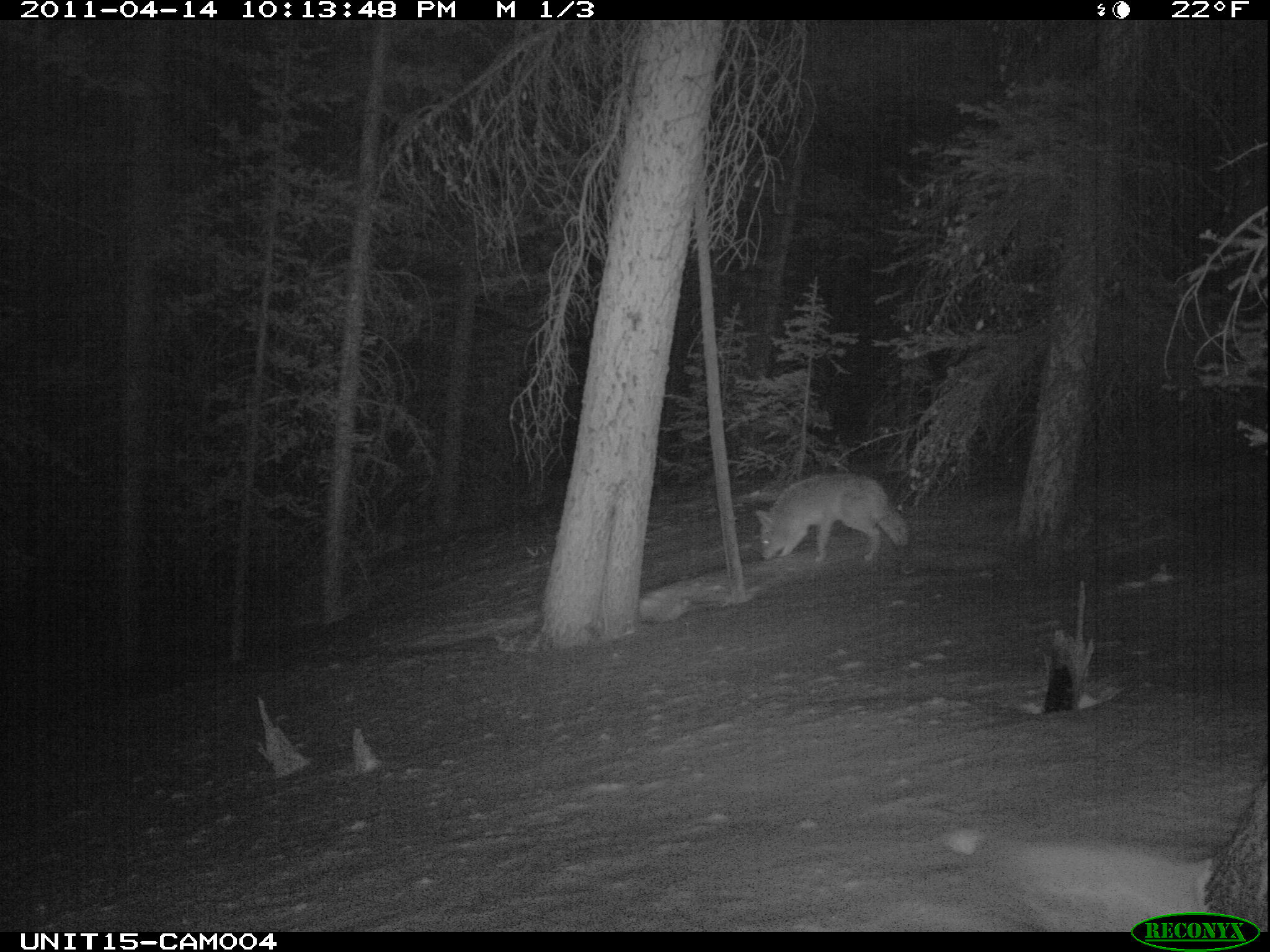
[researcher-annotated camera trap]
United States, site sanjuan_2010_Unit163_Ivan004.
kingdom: Animalia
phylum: Chordata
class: Mammalia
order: Carnivora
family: Canidae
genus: Canis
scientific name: Canis latrans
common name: coyote